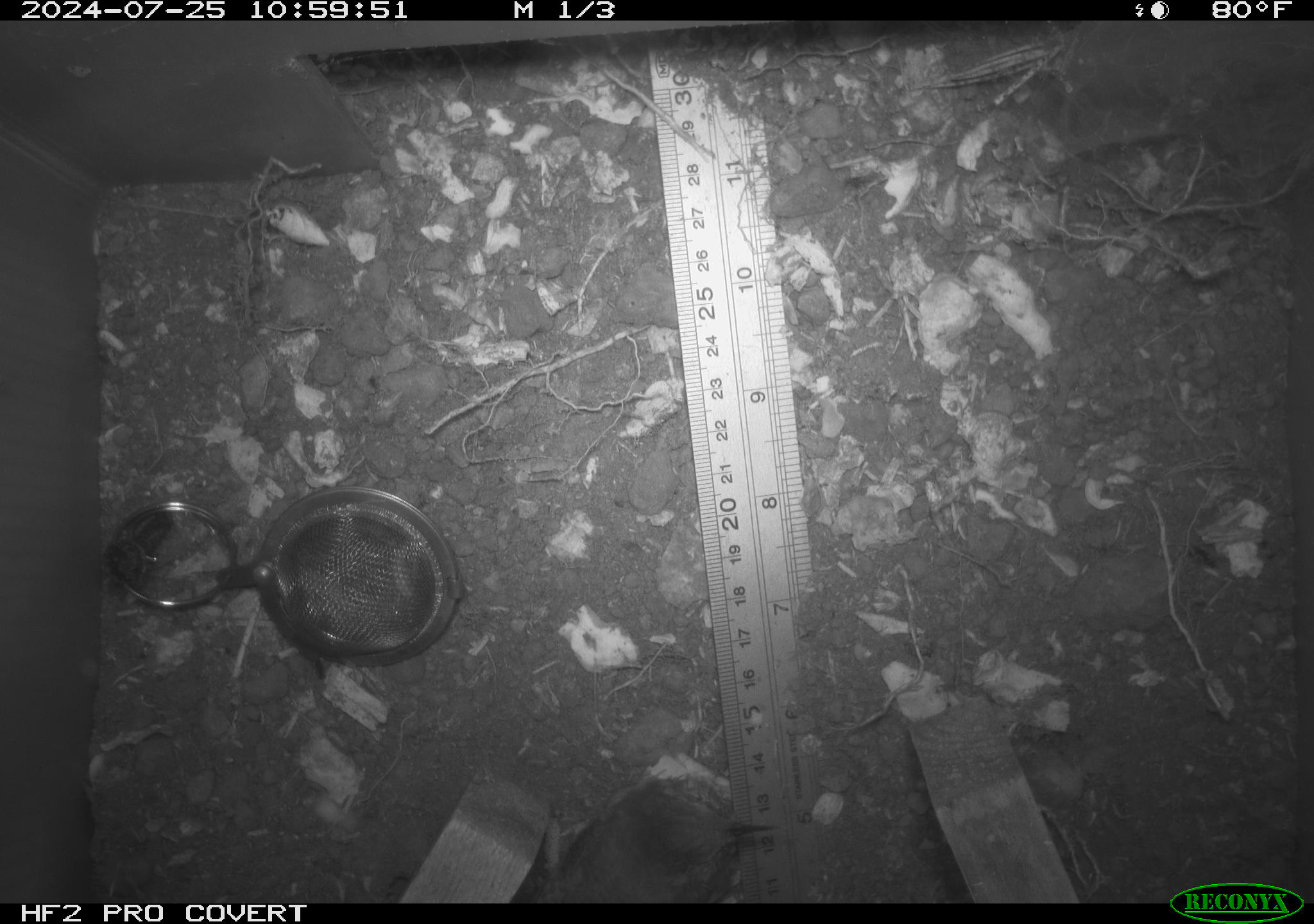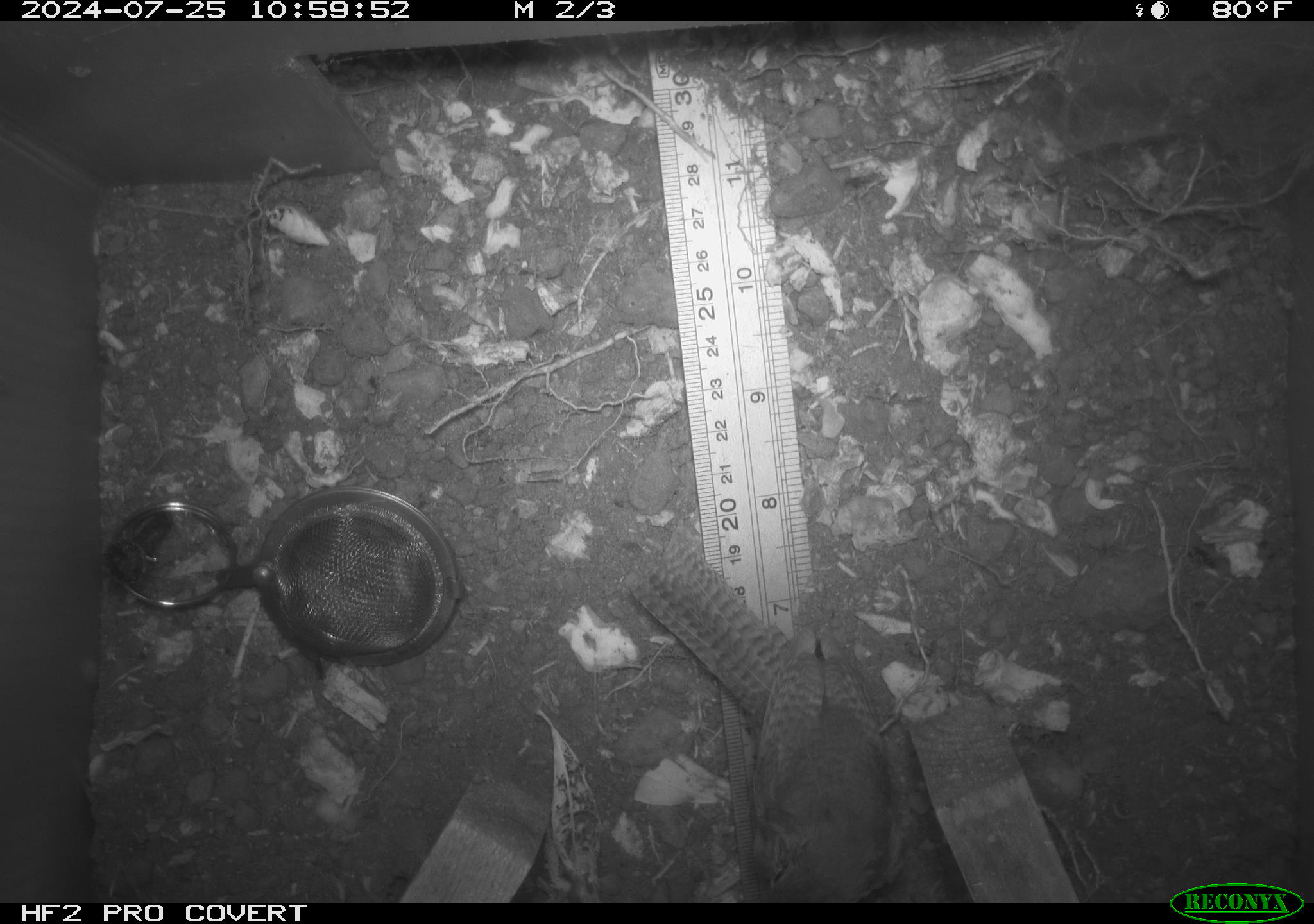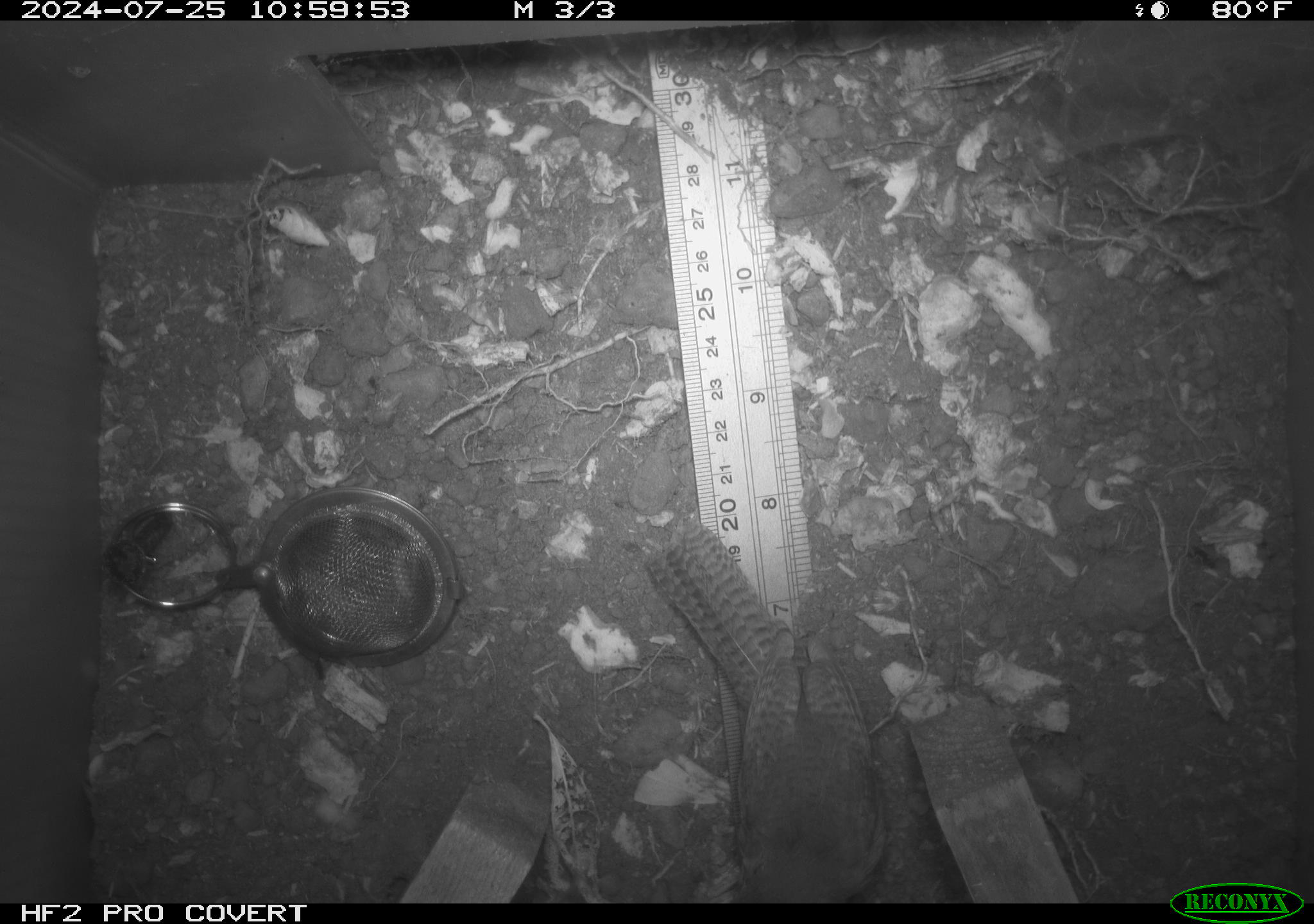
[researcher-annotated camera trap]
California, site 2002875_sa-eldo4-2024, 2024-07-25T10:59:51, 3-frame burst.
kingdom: Animalia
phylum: Chordata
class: Aves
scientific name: Aves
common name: bird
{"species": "bird (Aves)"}